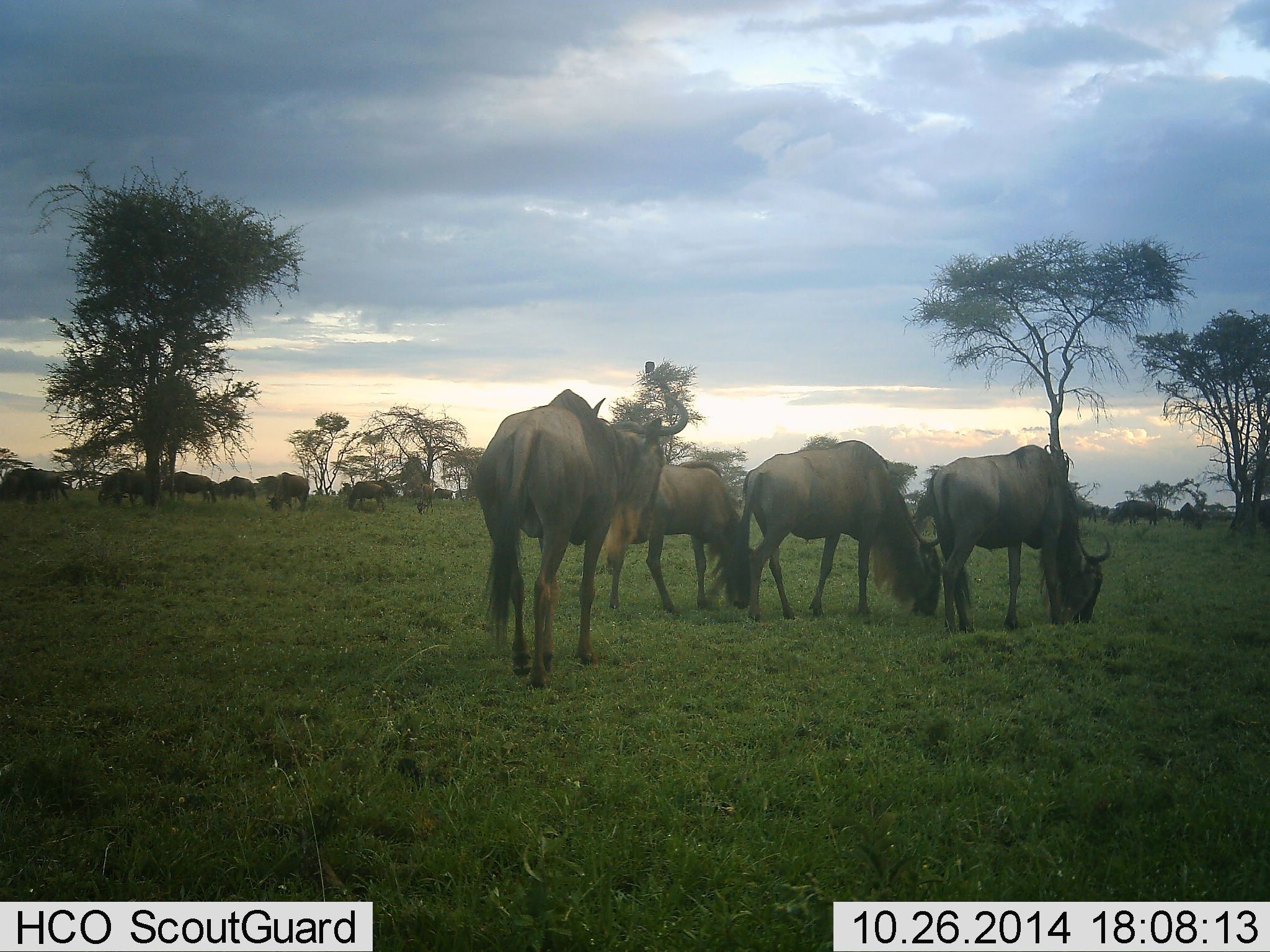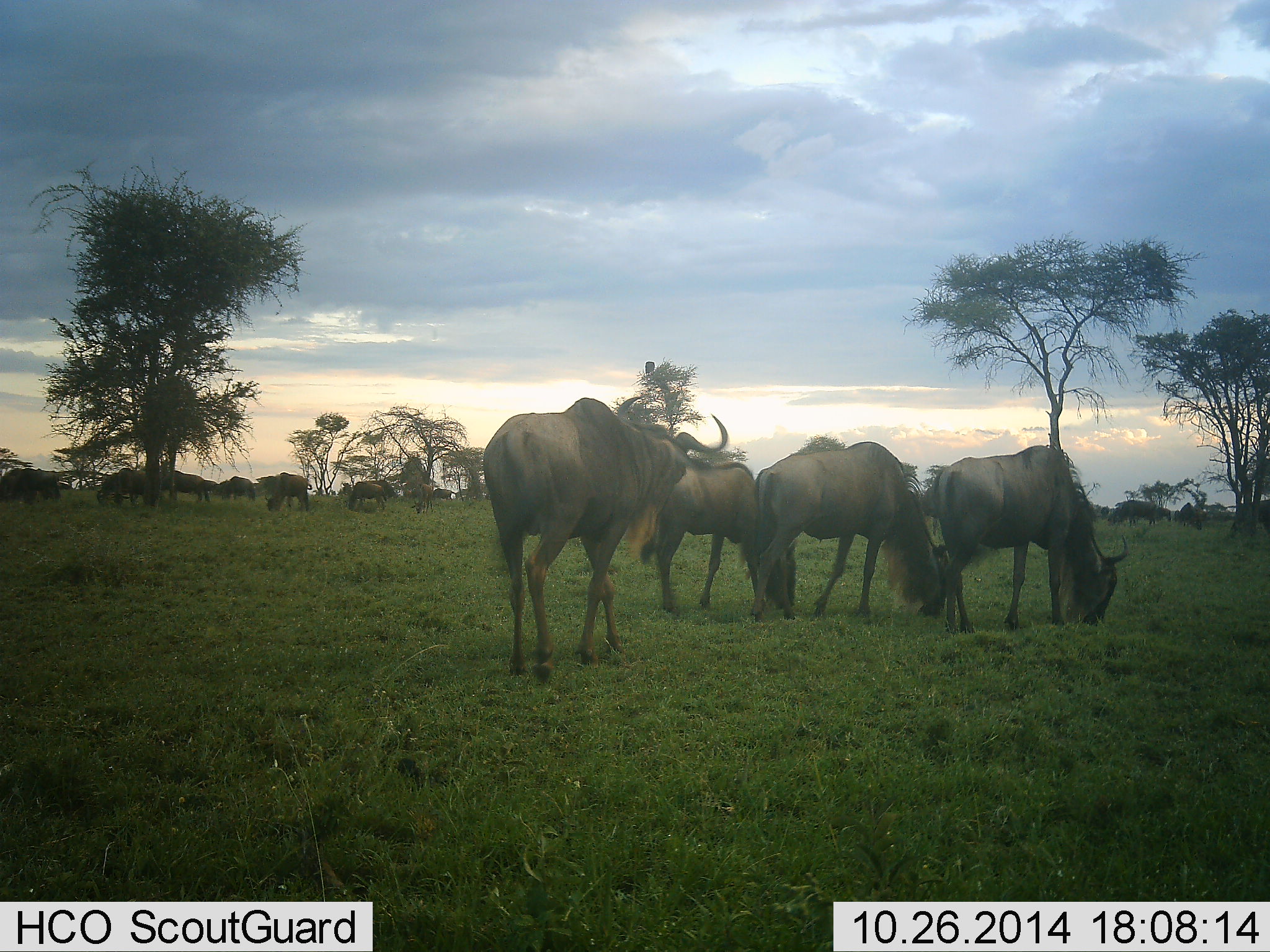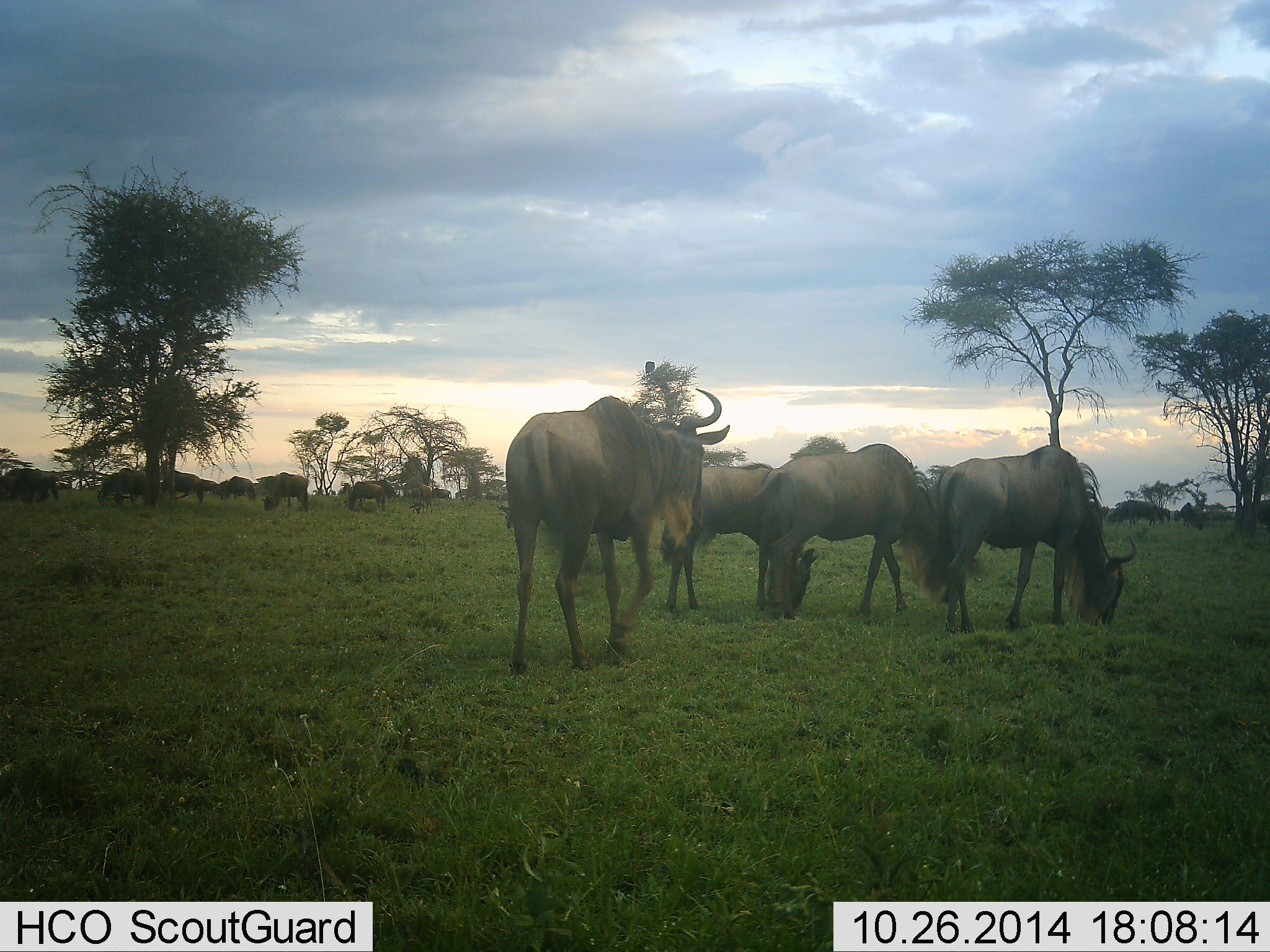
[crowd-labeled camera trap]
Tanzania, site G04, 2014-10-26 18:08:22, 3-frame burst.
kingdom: Animalia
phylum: Chordata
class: Mammalia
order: Artiodactyla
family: Bovidae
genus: Connochaetes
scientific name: Connochaetes taurinus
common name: blue wildebeest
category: wildebeest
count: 11-50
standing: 40%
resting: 10%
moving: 30%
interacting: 0%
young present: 0%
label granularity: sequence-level